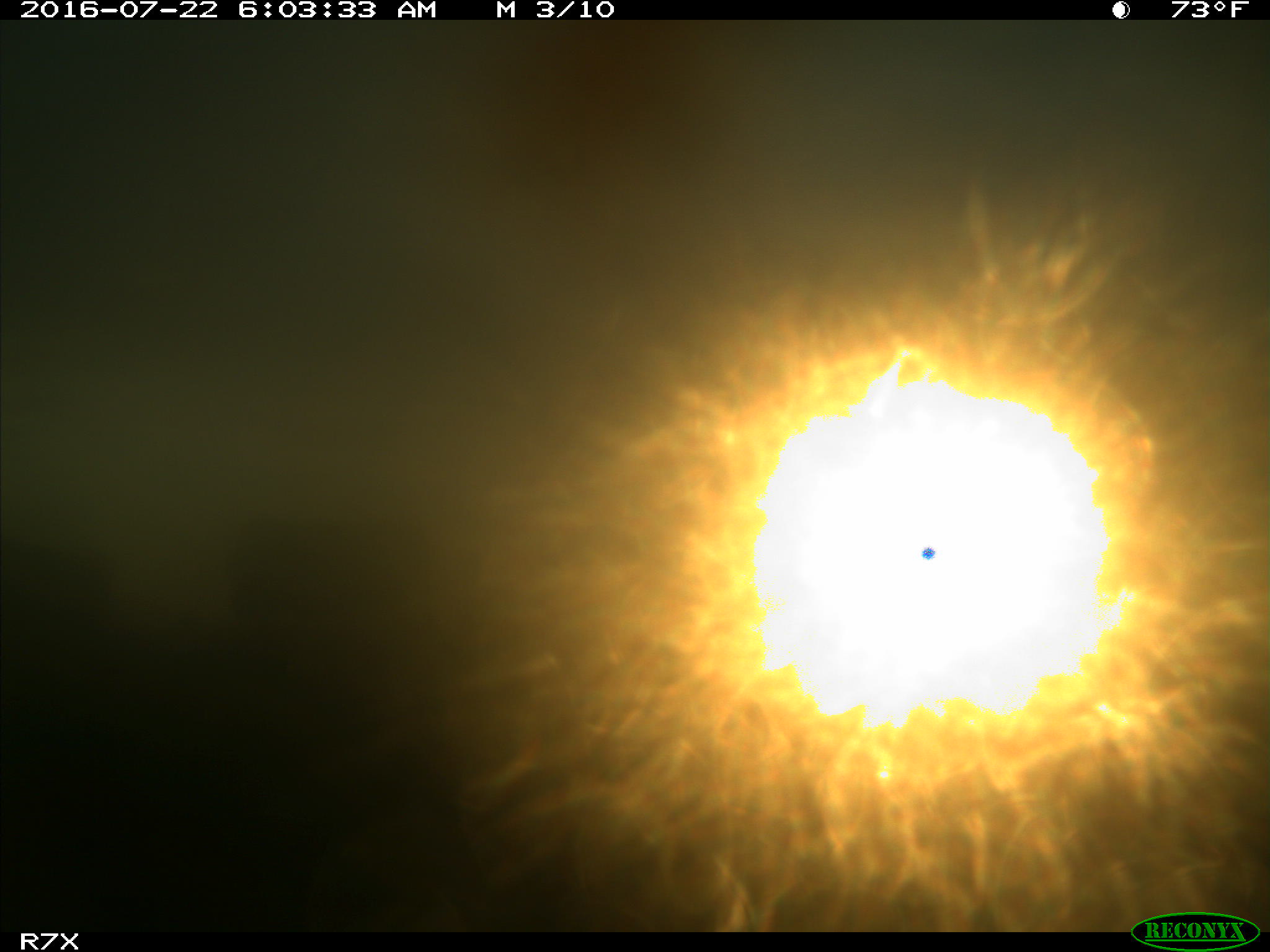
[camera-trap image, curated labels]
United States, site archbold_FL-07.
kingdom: Animalia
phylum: Chordata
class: Mammalia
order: Artiodactyla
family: Bovidae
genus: Bos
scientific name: Bos taurus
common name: domestic cow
Bos taurus (domestic cow).